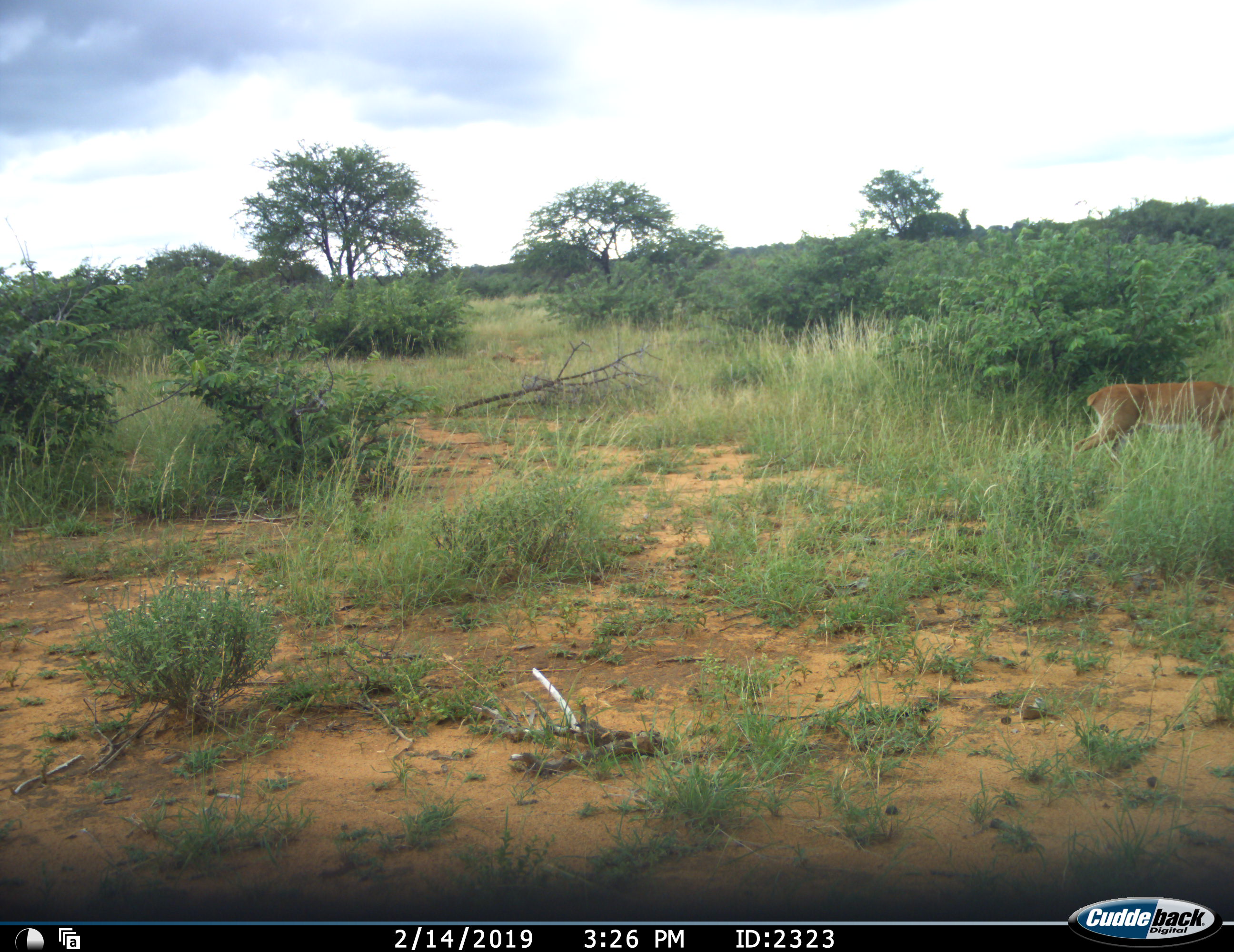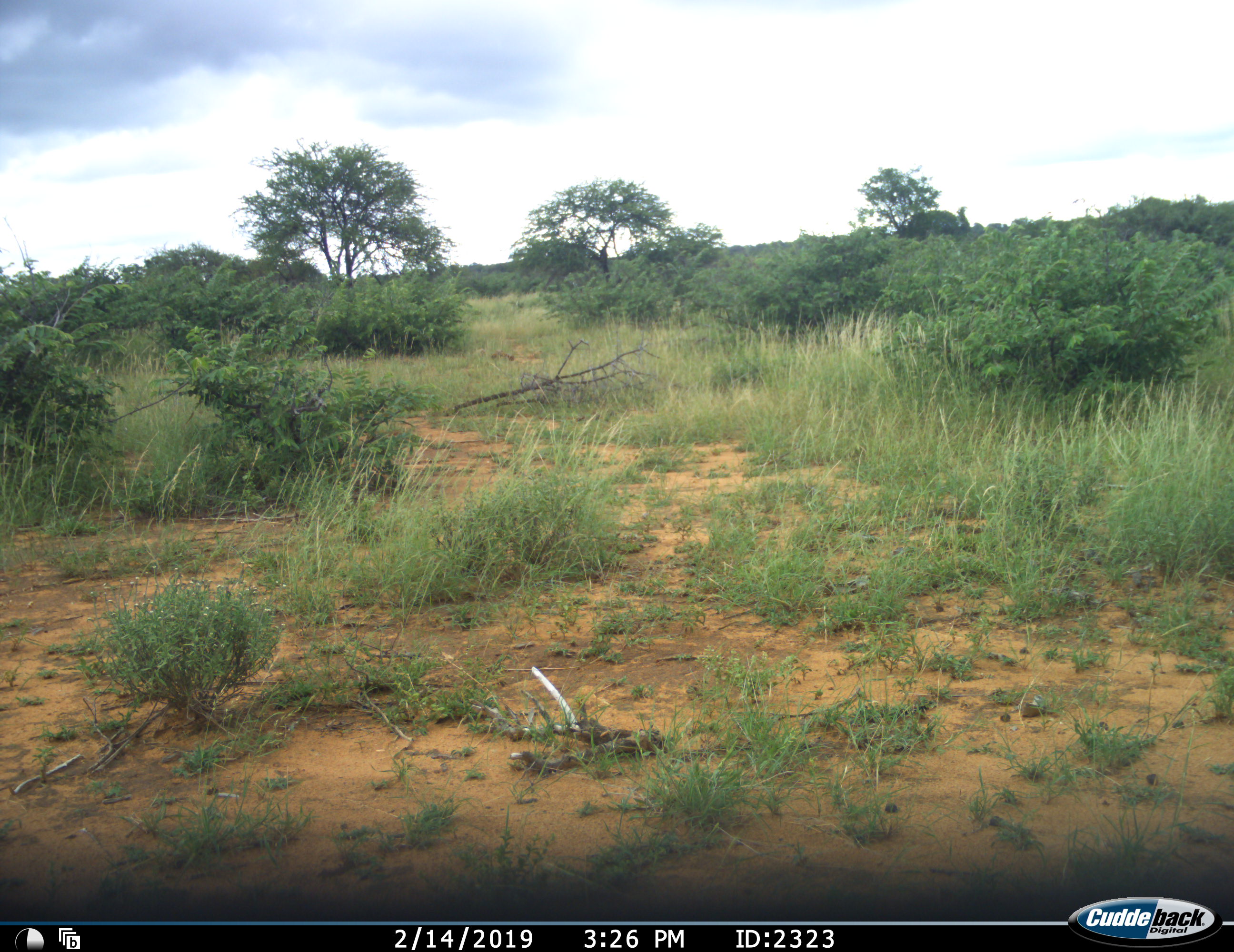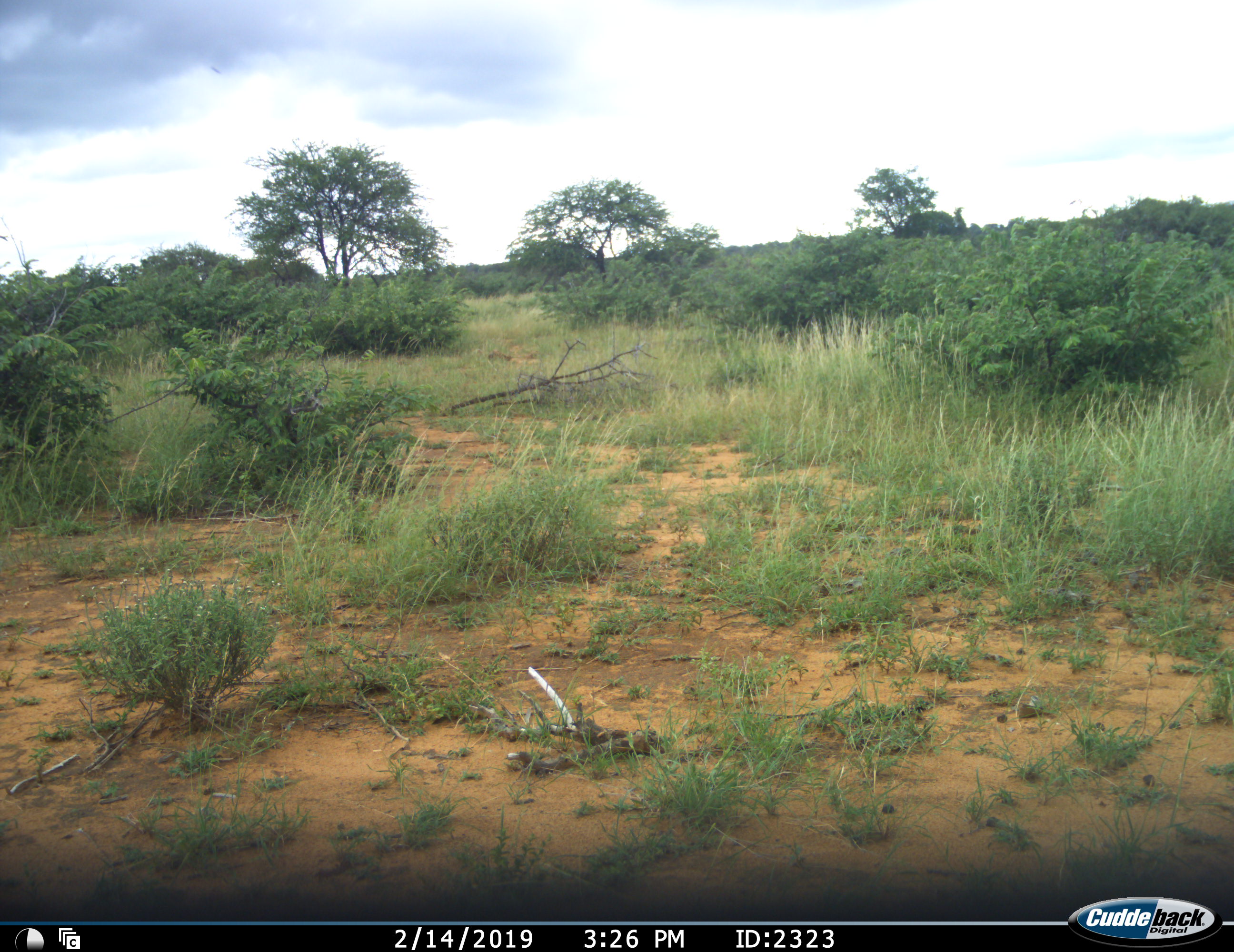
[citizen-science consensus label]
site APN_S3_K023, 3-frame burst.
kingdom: Animalia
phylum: Chordata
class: Mammalia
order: Artiodactyla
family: Bovidae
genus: Aepyceros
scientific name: Aepyceros melampus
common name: impala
Impala (Aepyceros melampus), count 1. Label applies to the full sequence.